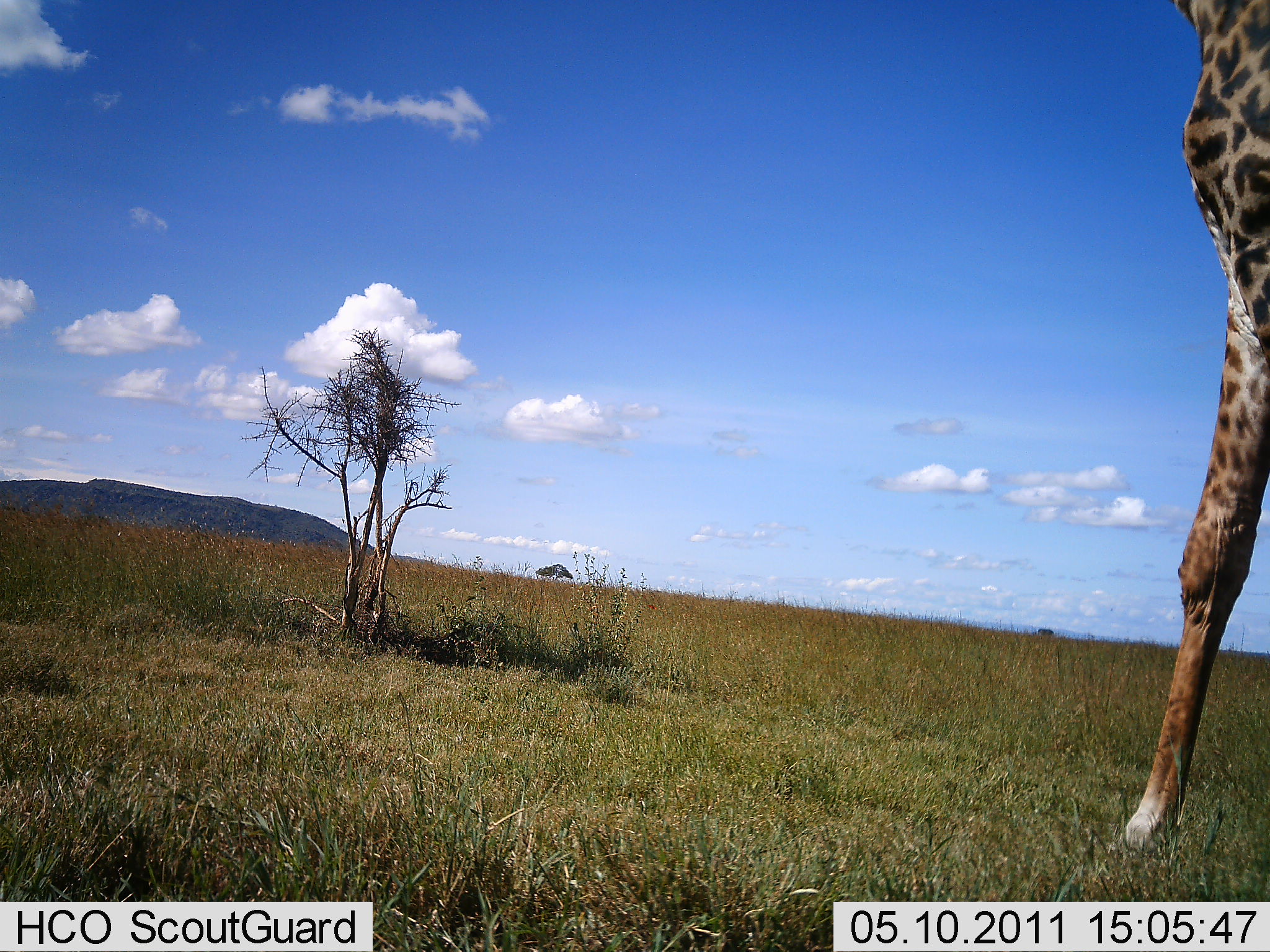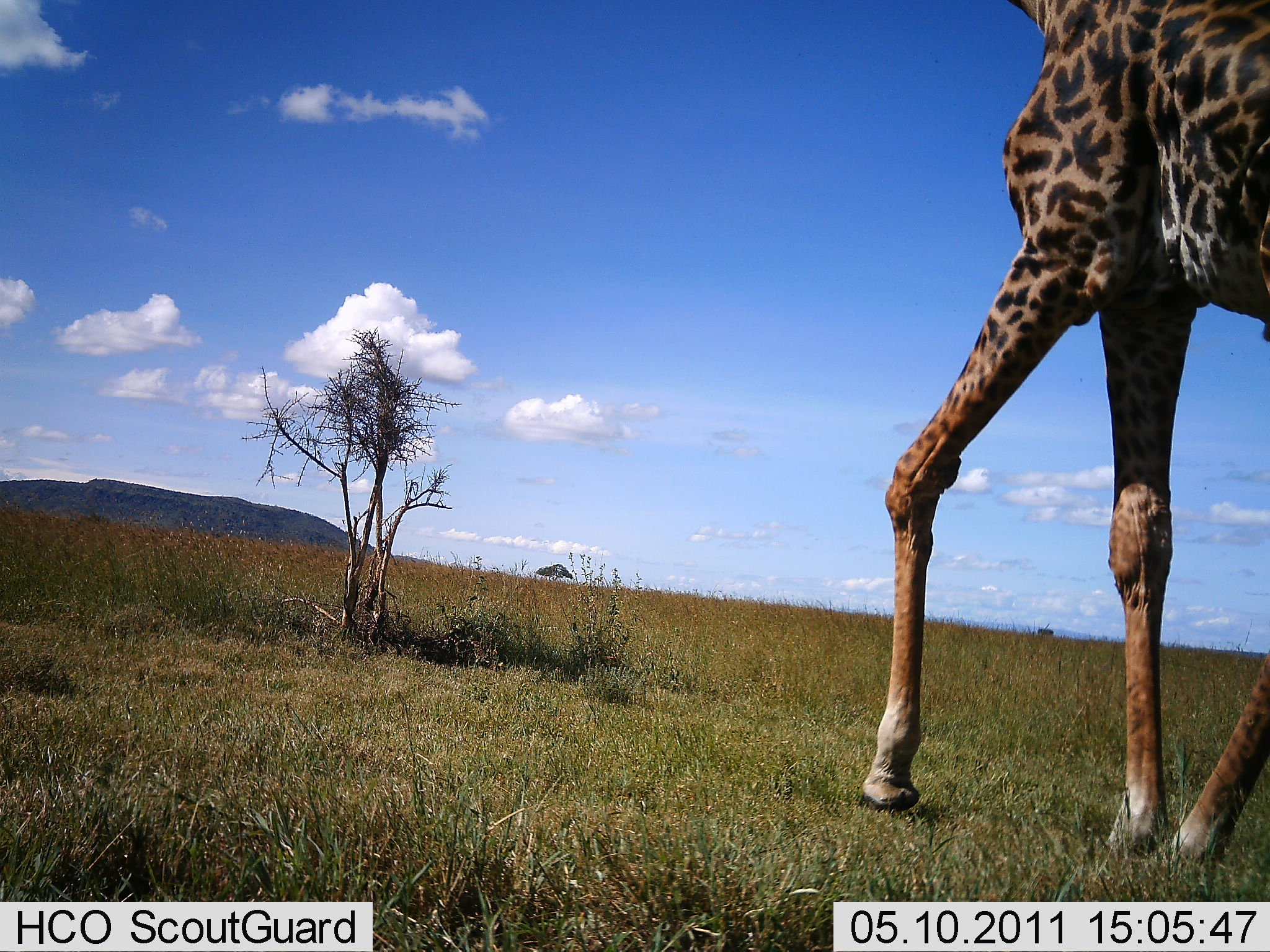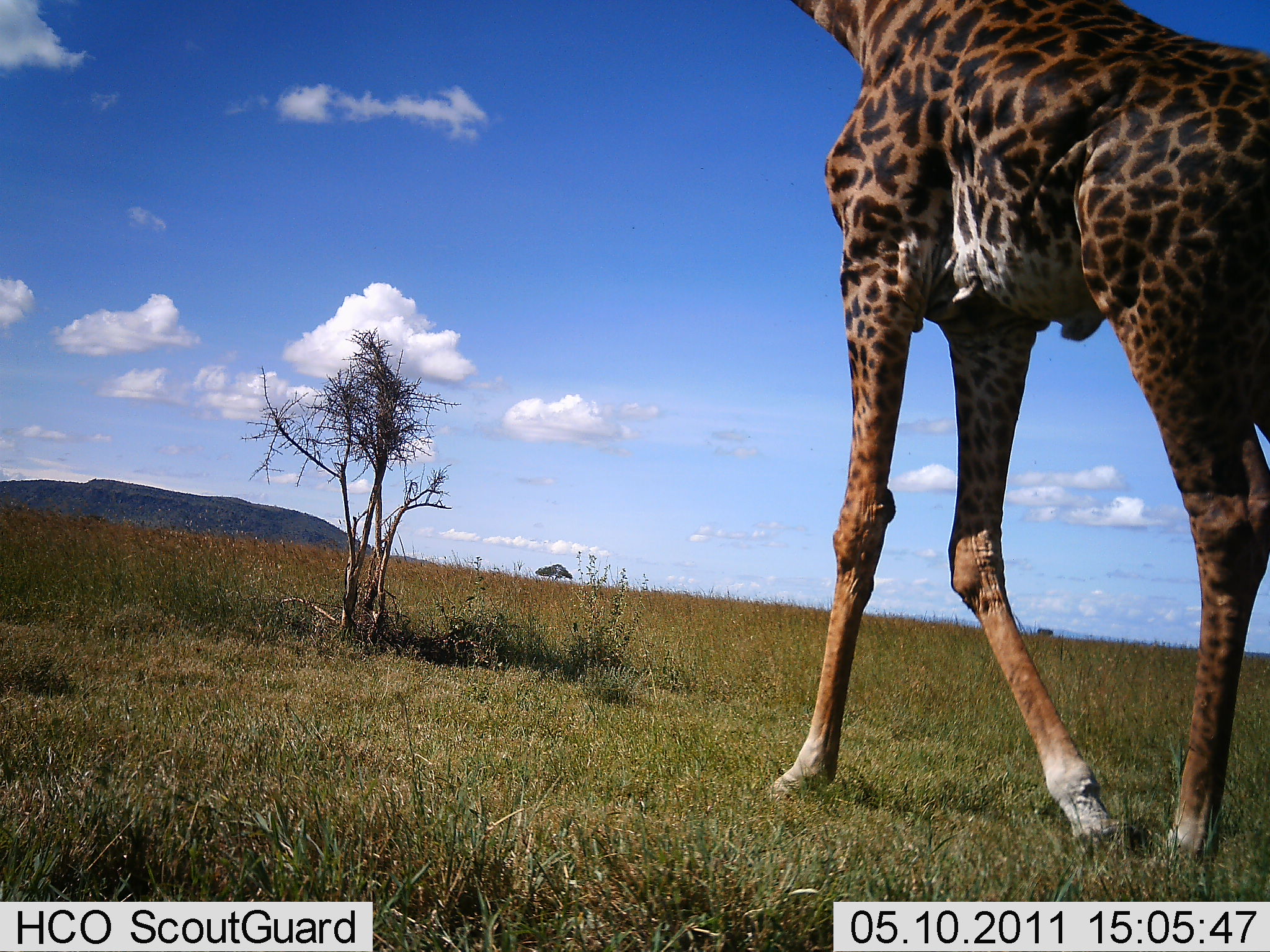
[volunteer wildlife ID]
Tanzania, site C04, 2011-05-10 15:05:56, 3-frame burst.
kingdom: Animalia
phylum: Chordata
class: Mammalia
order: Artiodactyla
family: Giraffidae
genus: Giraffa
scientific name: Giraffa camelopardalis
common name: giraffe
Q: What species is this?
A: Giraffe (Giraffa camelopardalis).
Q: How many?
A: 1.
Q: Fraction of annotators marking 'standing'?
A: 0%.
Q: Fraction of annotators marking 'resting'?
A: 0%.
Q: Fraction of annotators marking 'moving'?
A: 100%.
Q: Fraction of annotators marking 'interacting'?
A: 0%.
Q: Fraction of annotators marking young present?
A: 0%.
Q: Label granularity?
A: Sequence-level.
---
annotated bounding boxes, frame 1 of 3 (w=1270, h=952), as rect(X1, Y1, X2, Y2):
animal: rect(1107, 2, 1268, 857); rect(1036, 628, 1055, 636)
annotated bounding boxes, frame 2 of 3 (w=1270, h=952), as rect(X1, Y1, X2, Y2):
animal: rect(859, 2, 1268, 875)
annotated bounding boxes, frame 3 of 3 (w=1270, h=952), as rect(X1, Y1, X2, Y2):
animal: rect(763, 0, 1268, 857)